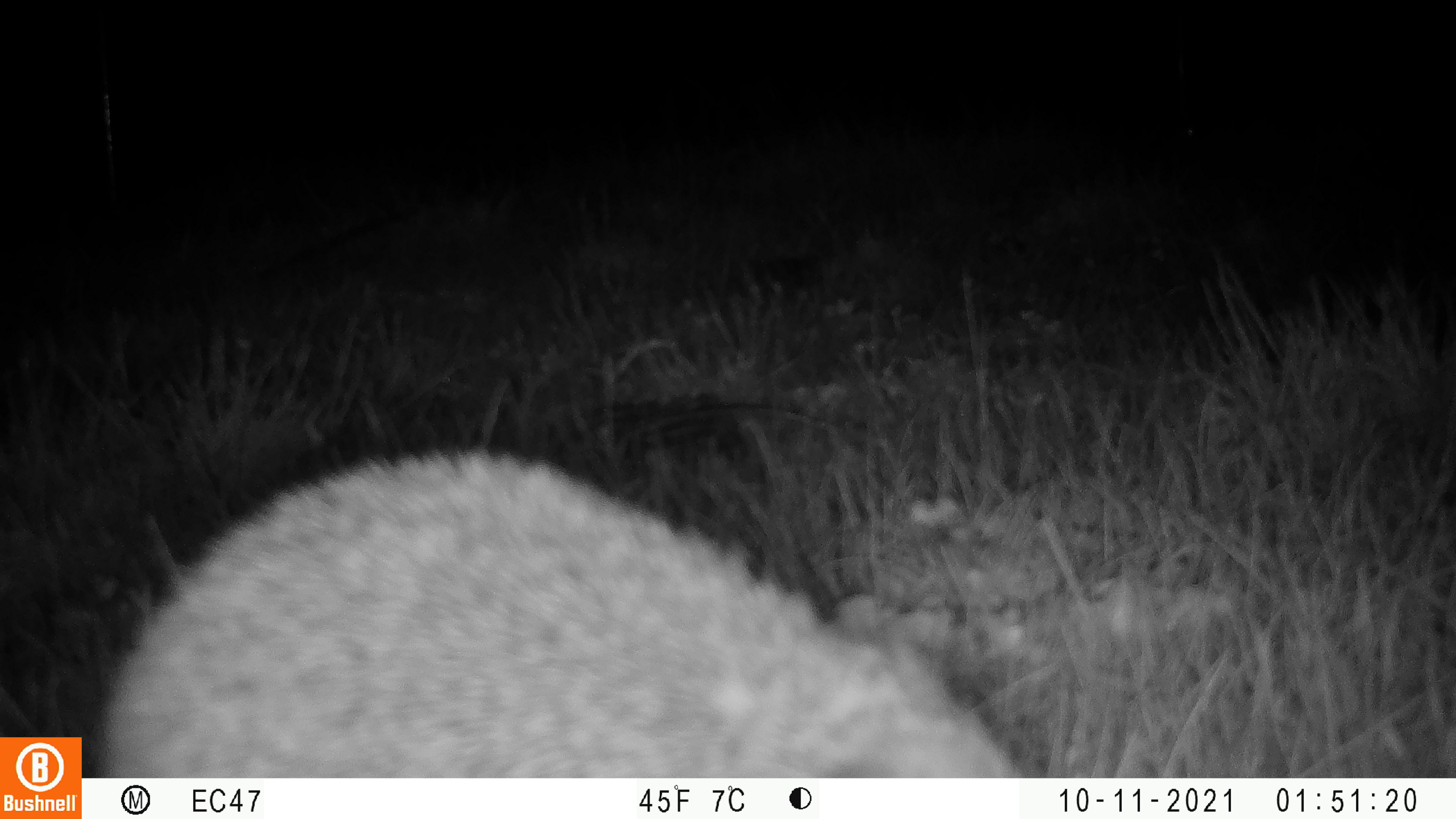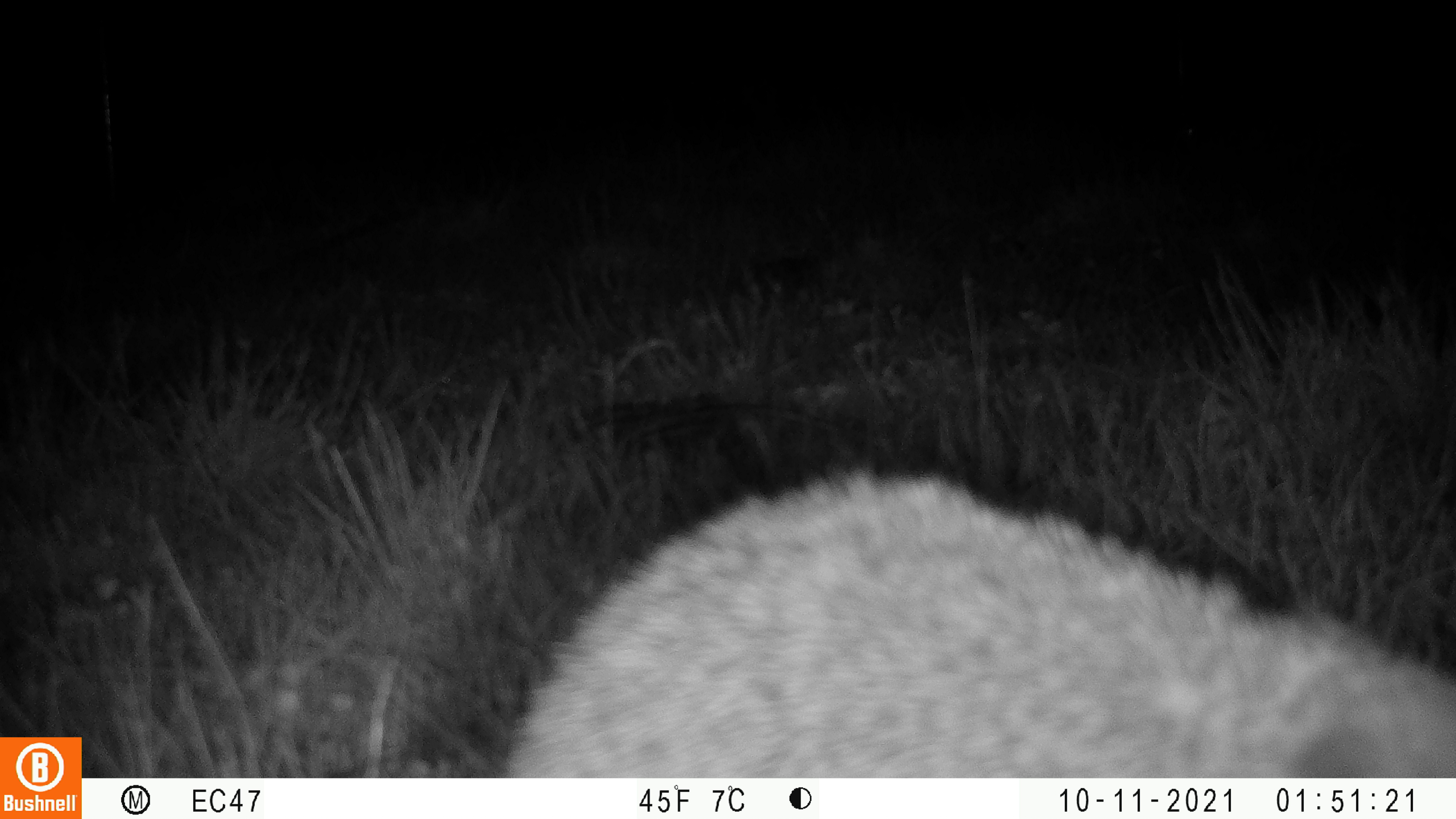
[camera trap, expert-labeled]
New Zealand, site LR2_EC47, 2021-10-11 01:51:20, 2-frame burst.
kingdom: Animalia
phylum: Chordata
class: Mammalia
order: Eulipotyphla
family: Erinaceidae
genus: Erinaceus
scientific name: Erinaceus europaeus europaeus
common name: european hedgehog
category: hedgehog